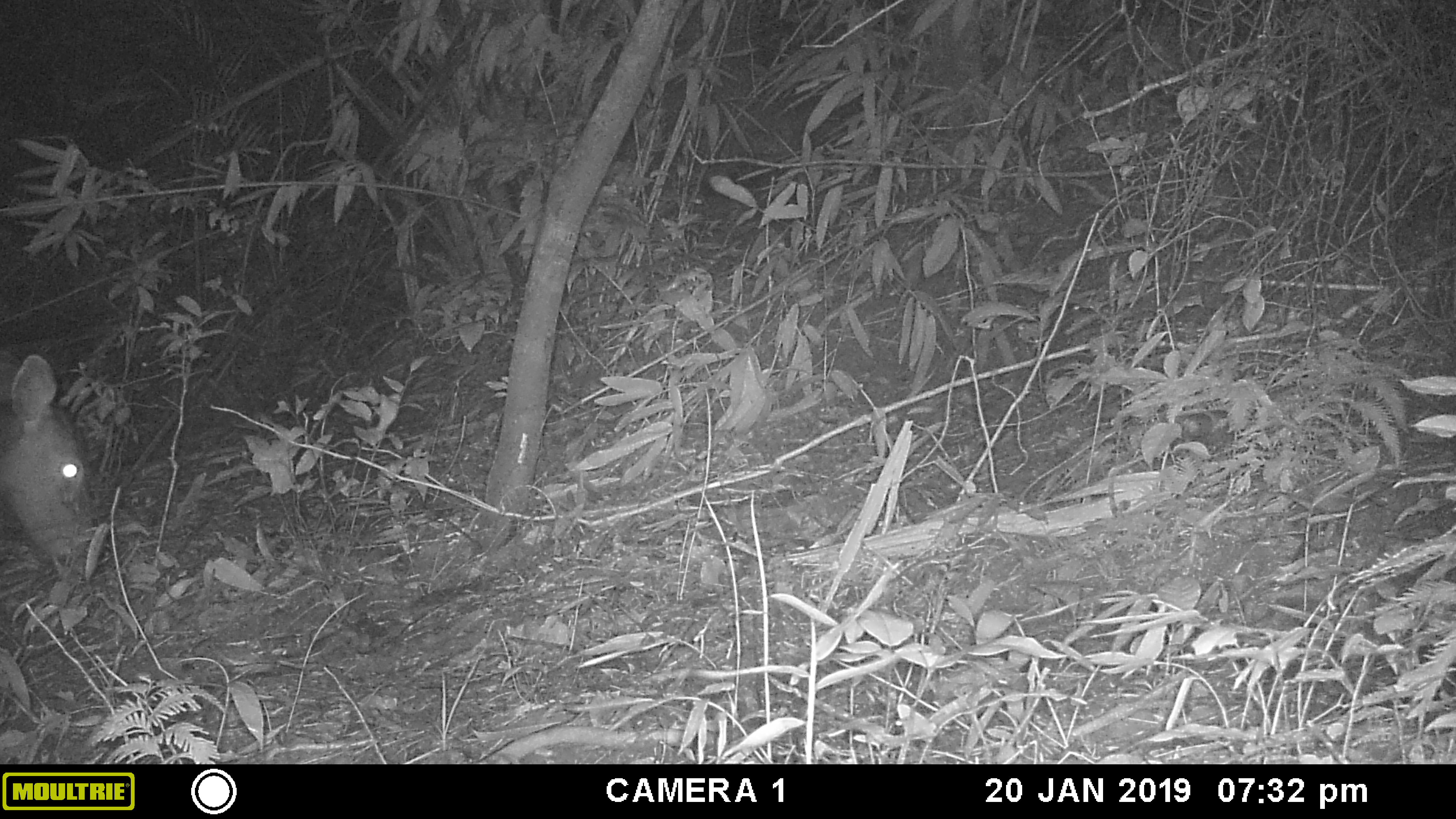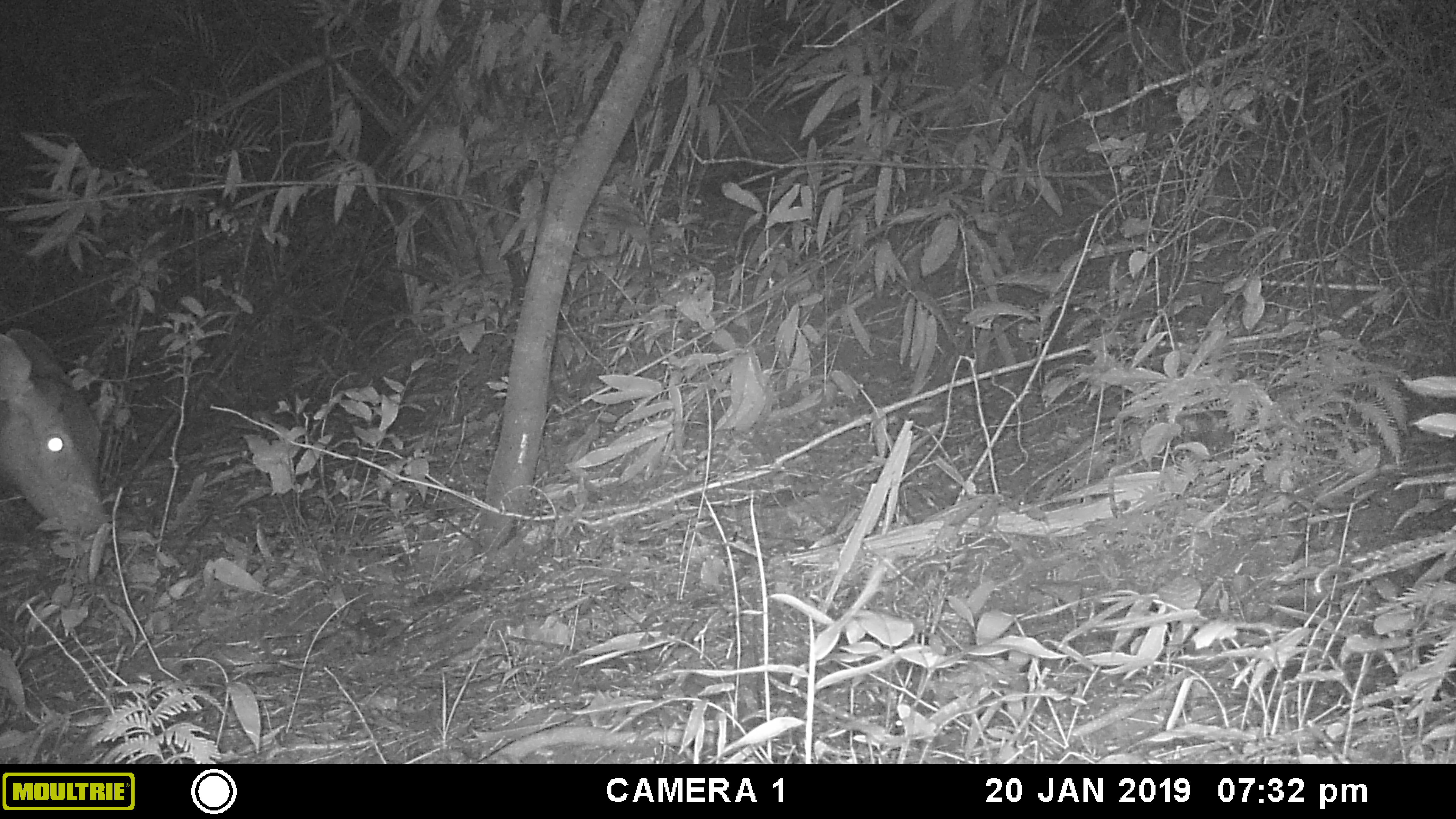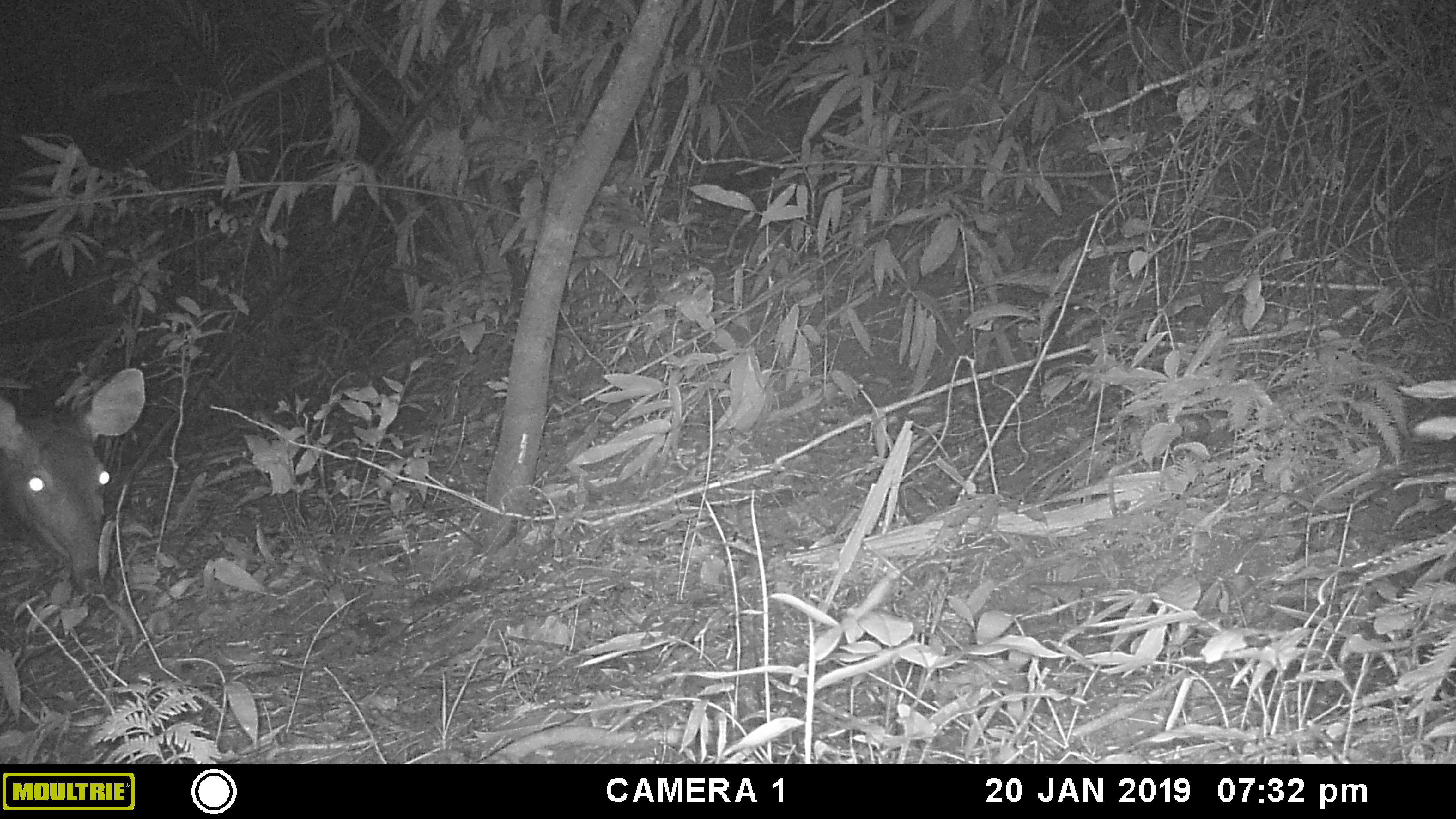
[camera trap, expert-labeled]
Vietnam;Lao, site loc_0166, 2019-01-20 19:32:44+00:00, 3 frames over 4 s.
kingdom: Animalia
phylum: Chordata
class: Mammalia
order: Artiodactyla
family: Cervidae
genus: Rusa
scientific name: Rusa unicolor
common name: sambar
Sambar (Rusa unicolor). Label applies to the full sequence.